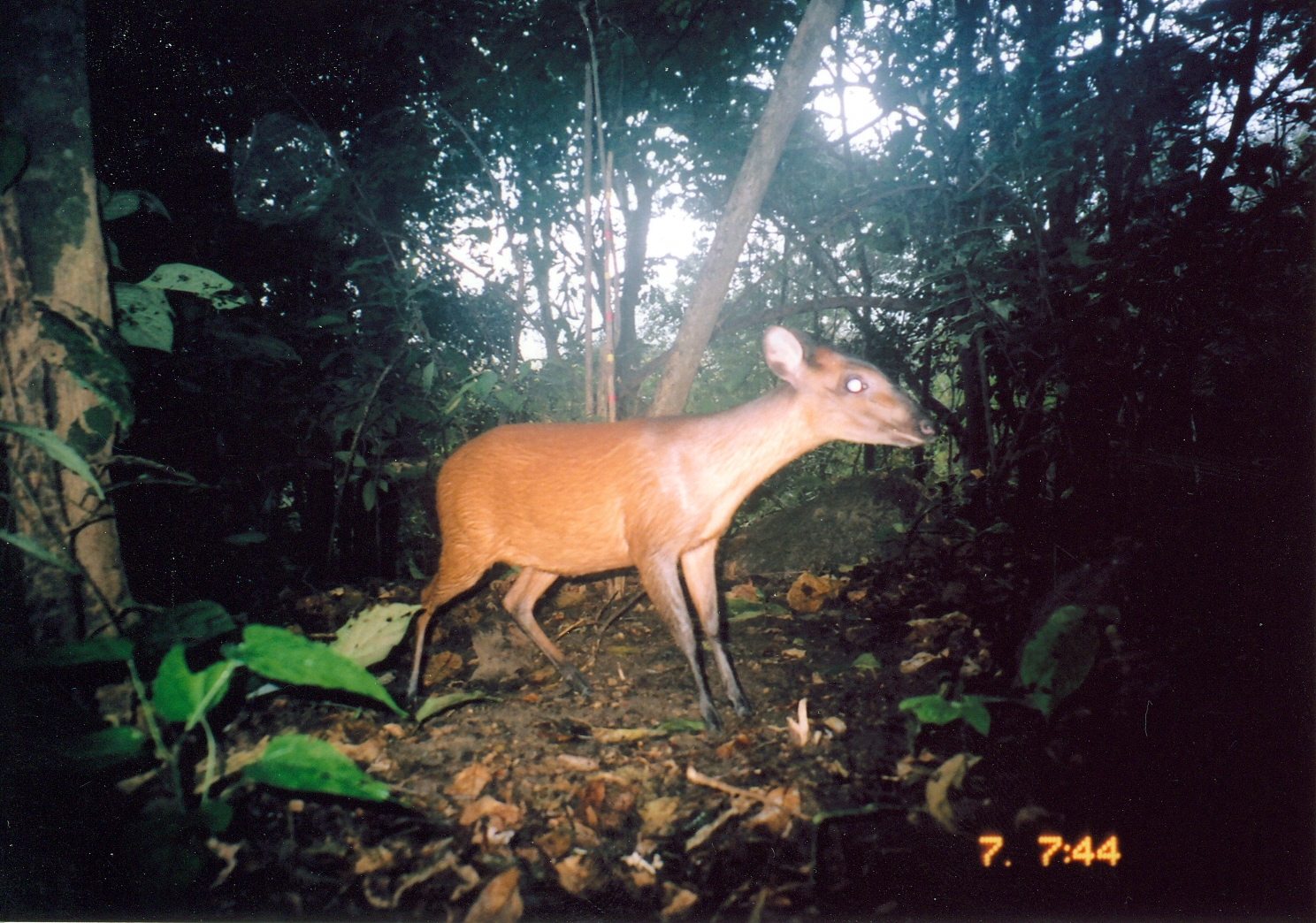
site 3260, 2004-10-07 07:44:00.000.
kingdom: Animalia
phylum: Chordata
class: Mammalia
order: Artiodactyla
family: Bovidae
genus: Cephalophus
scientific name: Cephalophus harveyi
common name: harvey's duiker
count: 1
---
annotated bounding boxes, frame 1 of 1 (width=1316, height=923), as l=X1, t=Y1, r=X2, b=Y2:
cephalophus harveyi: l=402, t=319, r=942, b=736